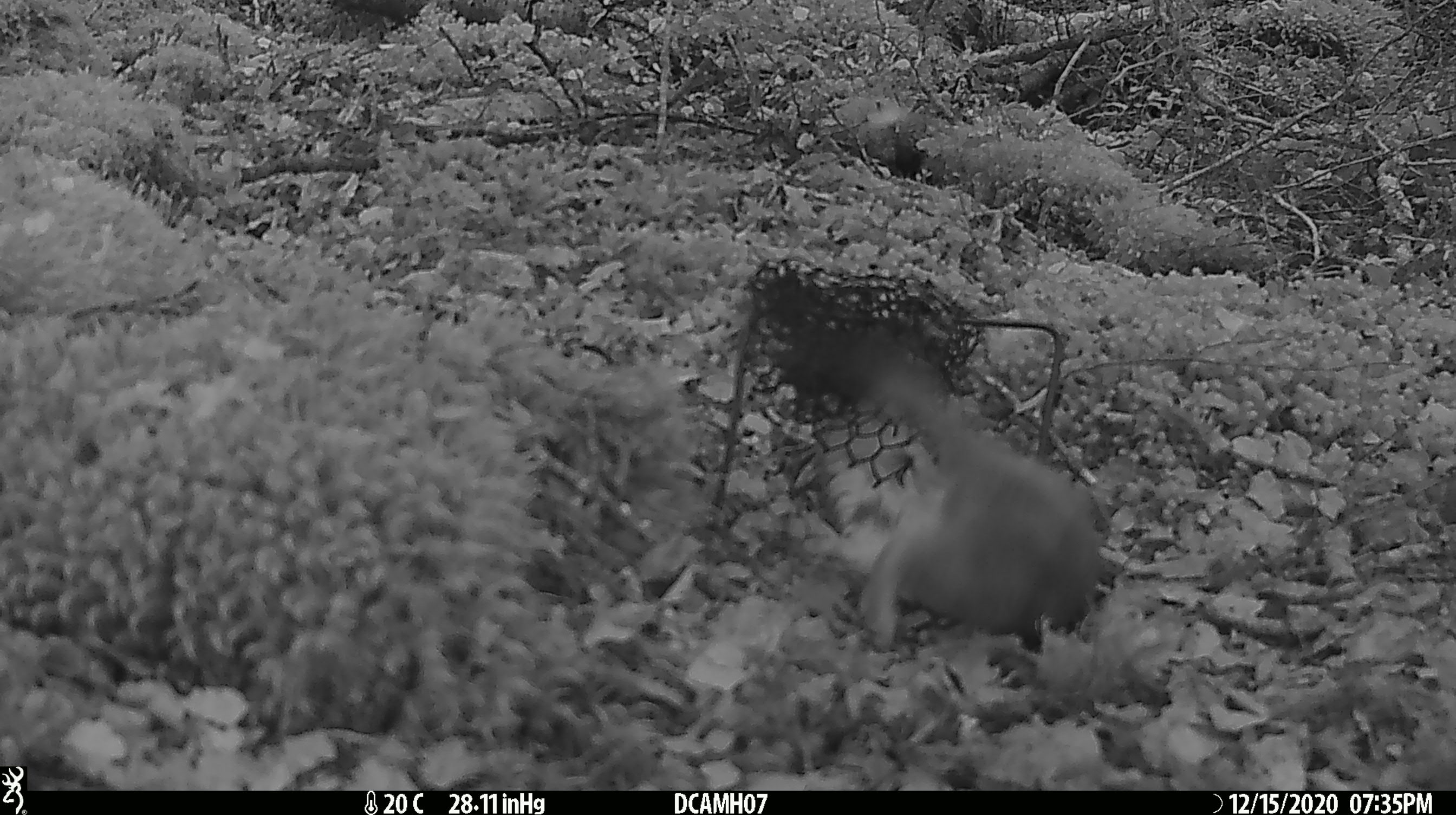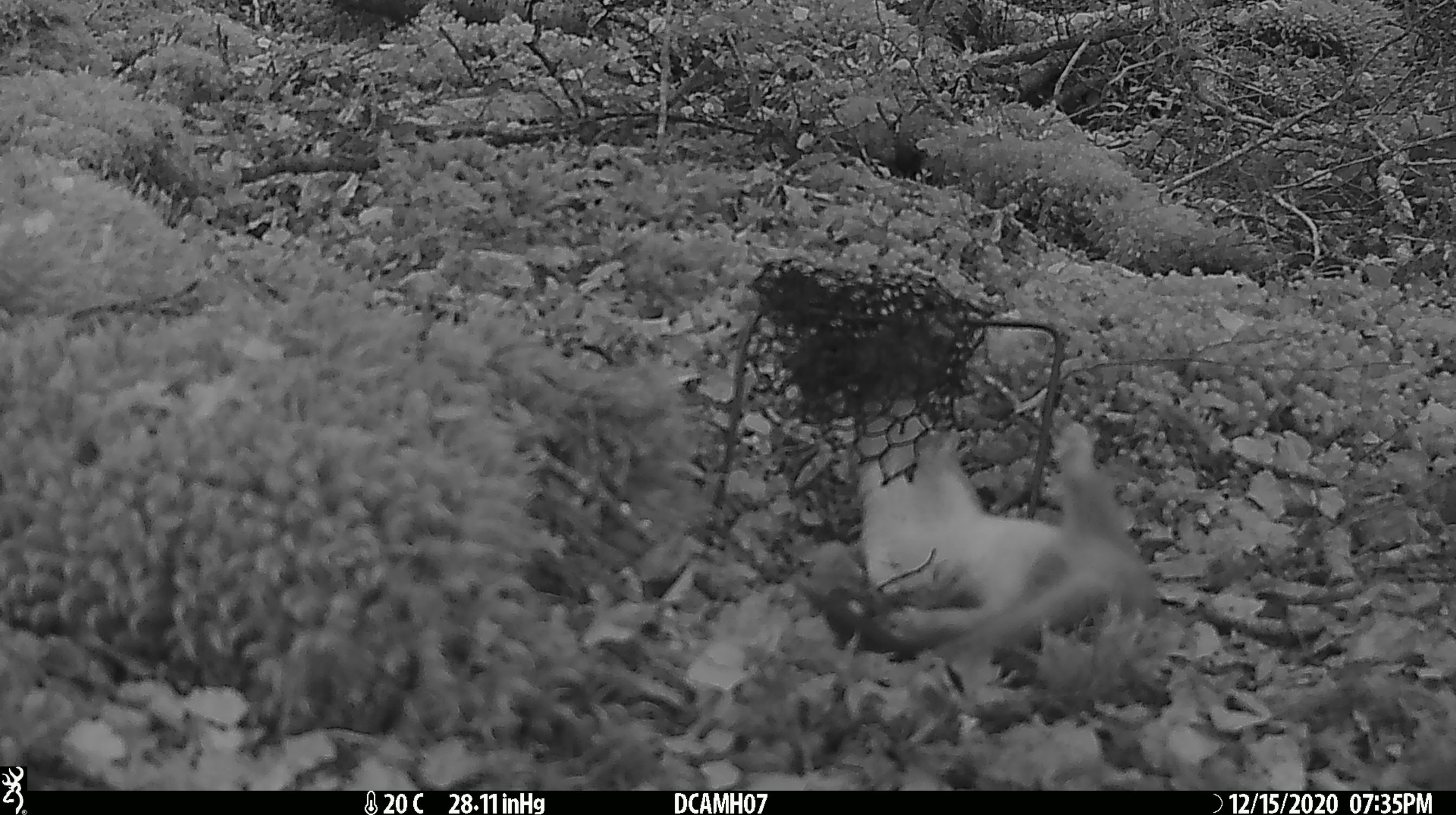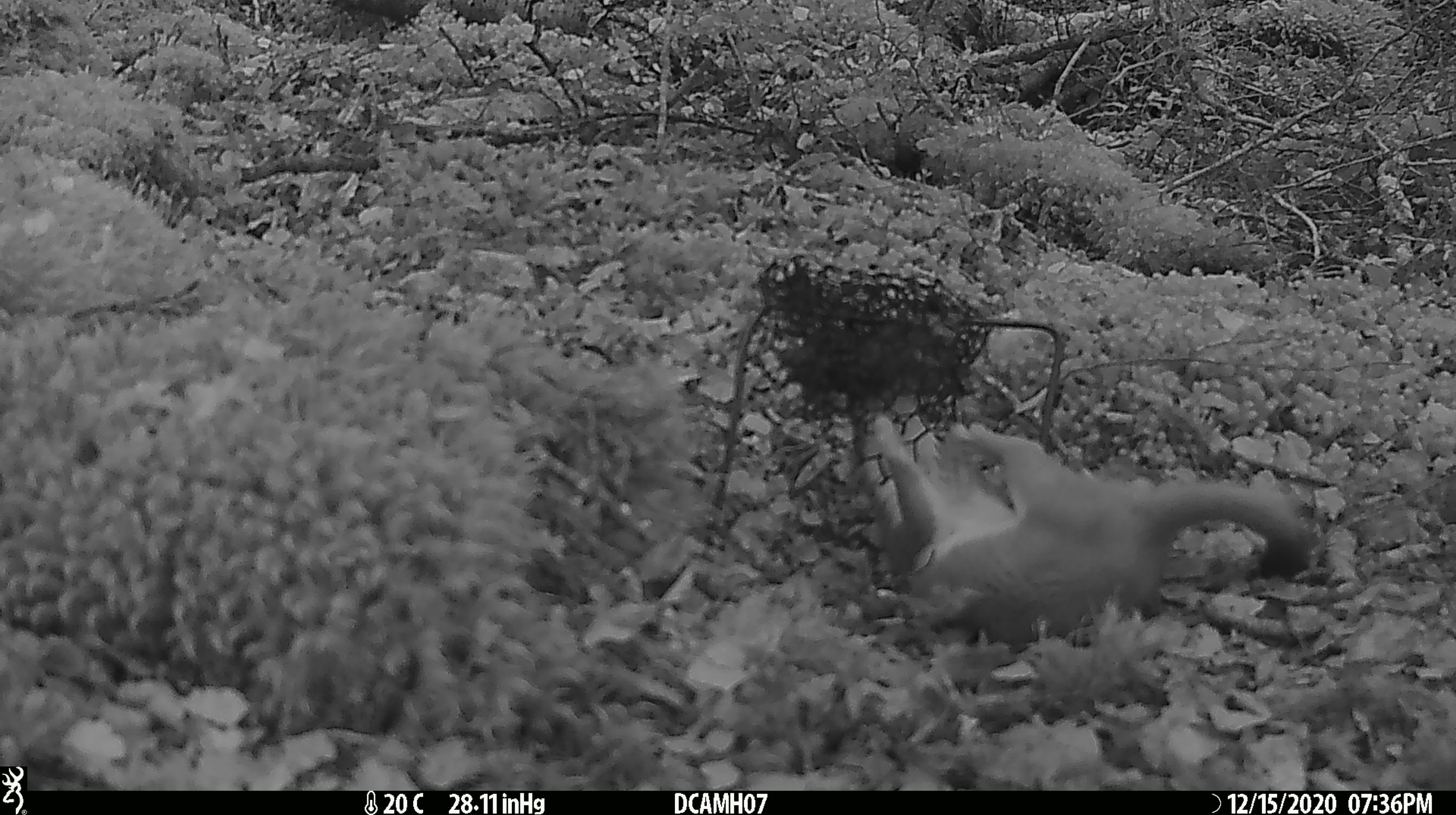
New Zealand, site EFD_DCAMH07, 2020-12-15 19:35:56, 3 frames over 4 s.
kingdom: Animalia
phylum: Chordata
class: Mammalia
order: Carnivora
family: Mustelidae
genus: Mustela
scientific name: Mustela erminea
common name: stoat